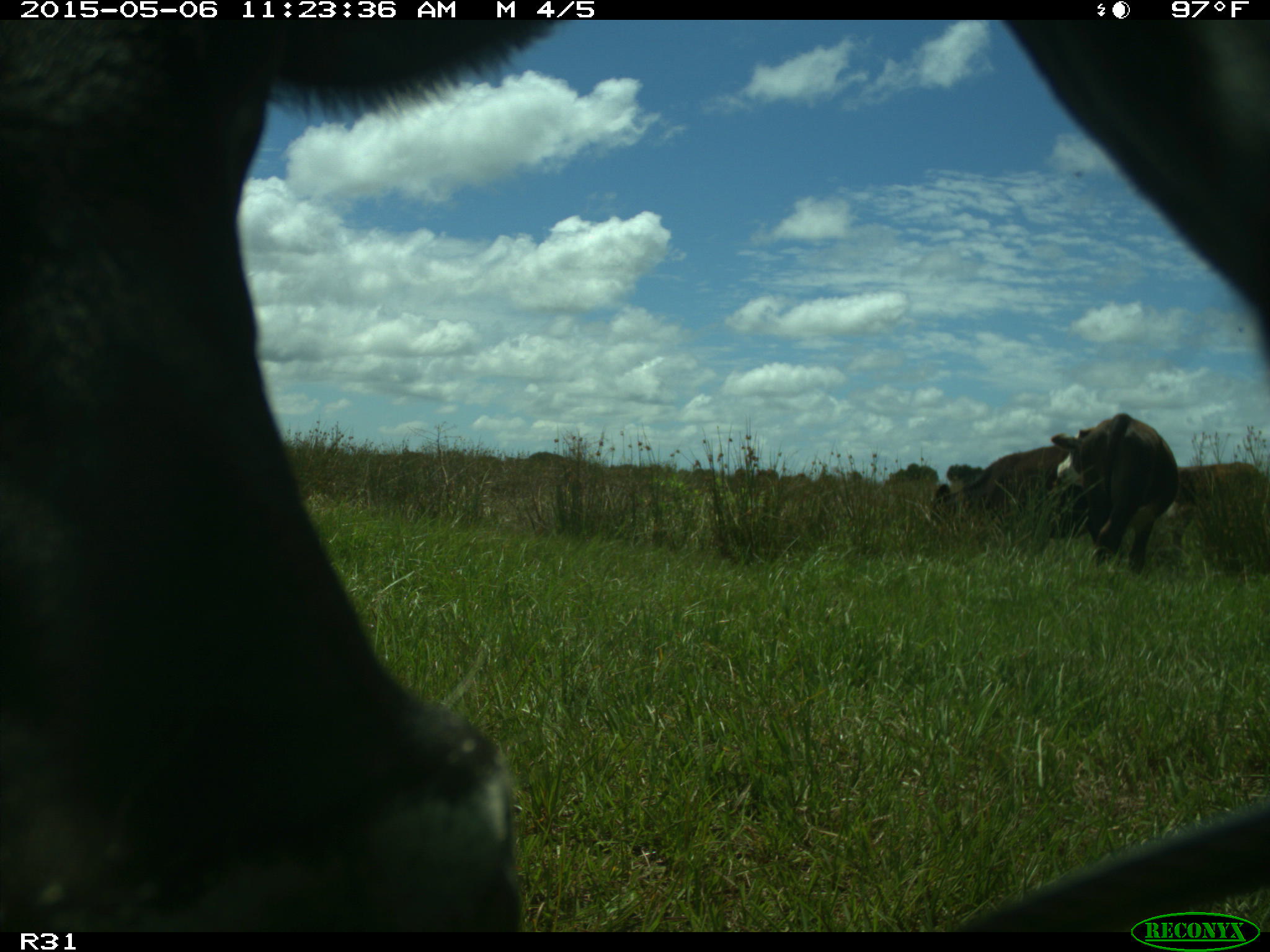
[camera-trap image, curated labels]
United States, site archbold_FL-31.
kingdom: Animalia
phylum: Chordata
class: Mammalia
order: Artiodactyla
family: Bovidae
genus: Bos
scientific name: Bos taurus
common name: domestic cow